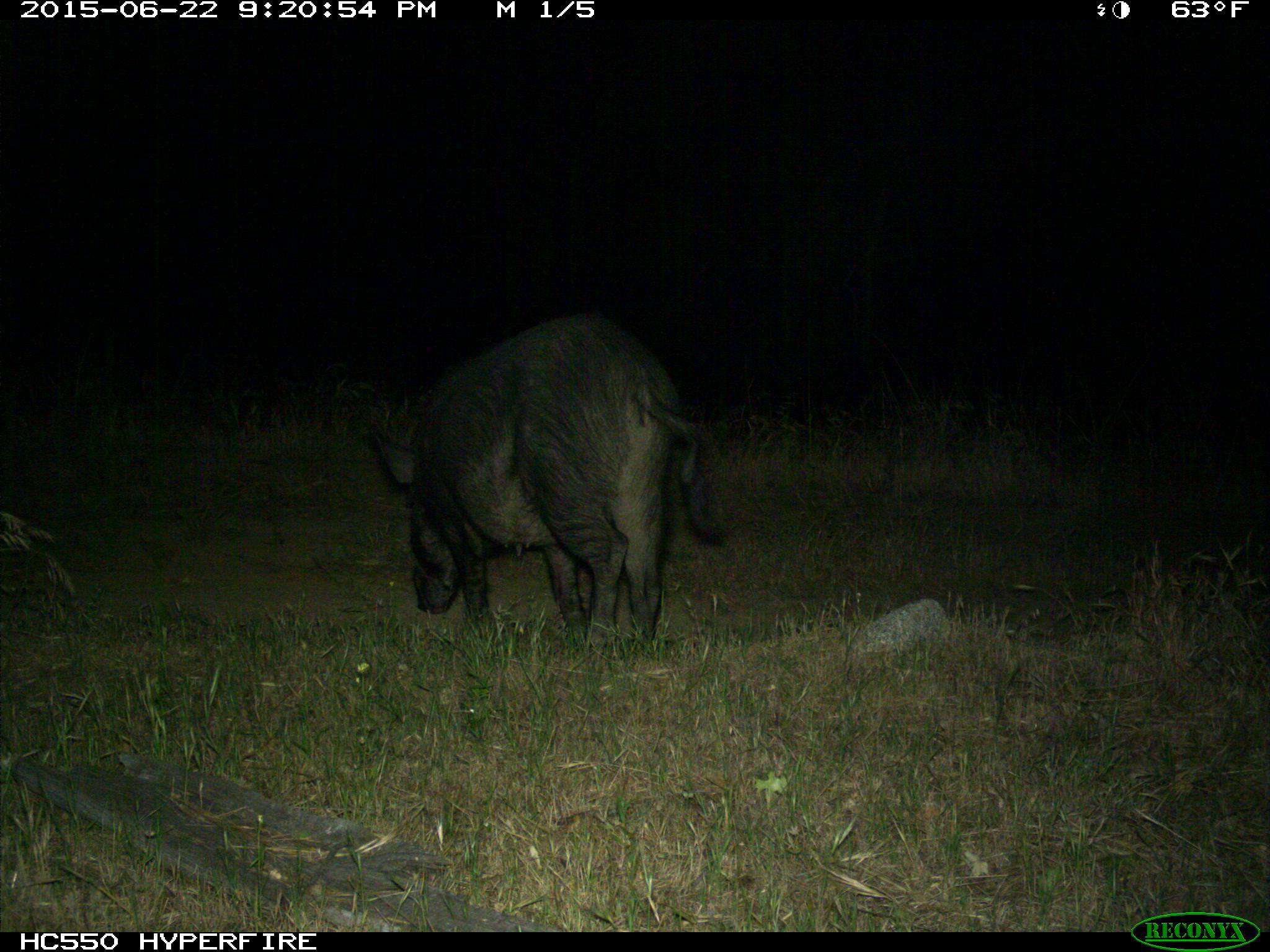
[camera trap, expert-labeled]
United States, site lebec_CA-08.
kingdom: Animalia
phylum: Chordata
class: Mammalia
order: Artiodactyla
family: Suidae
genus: Sus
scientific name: Sus scrofa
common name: wild boar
Sus scrofa (wild boar).